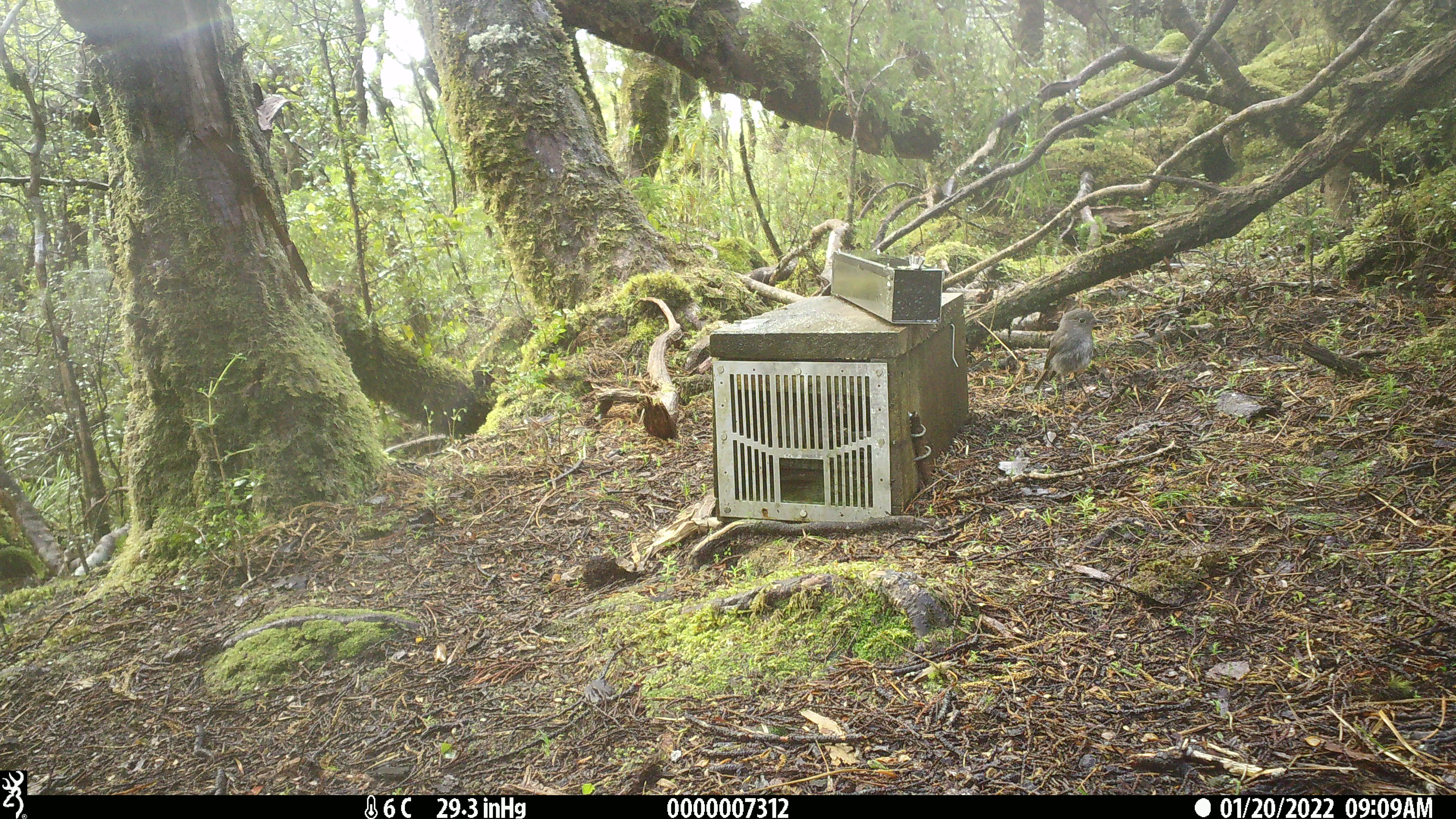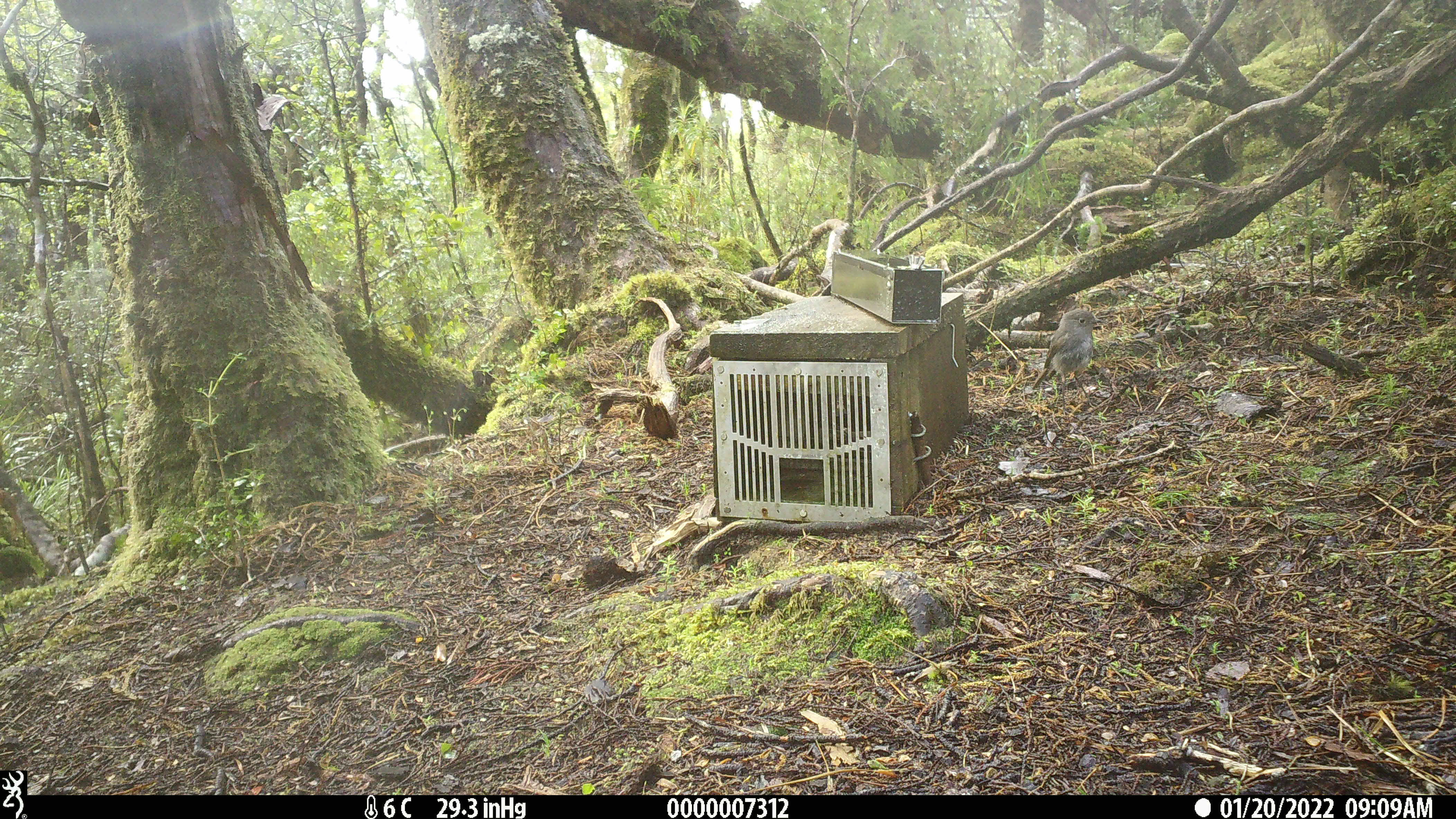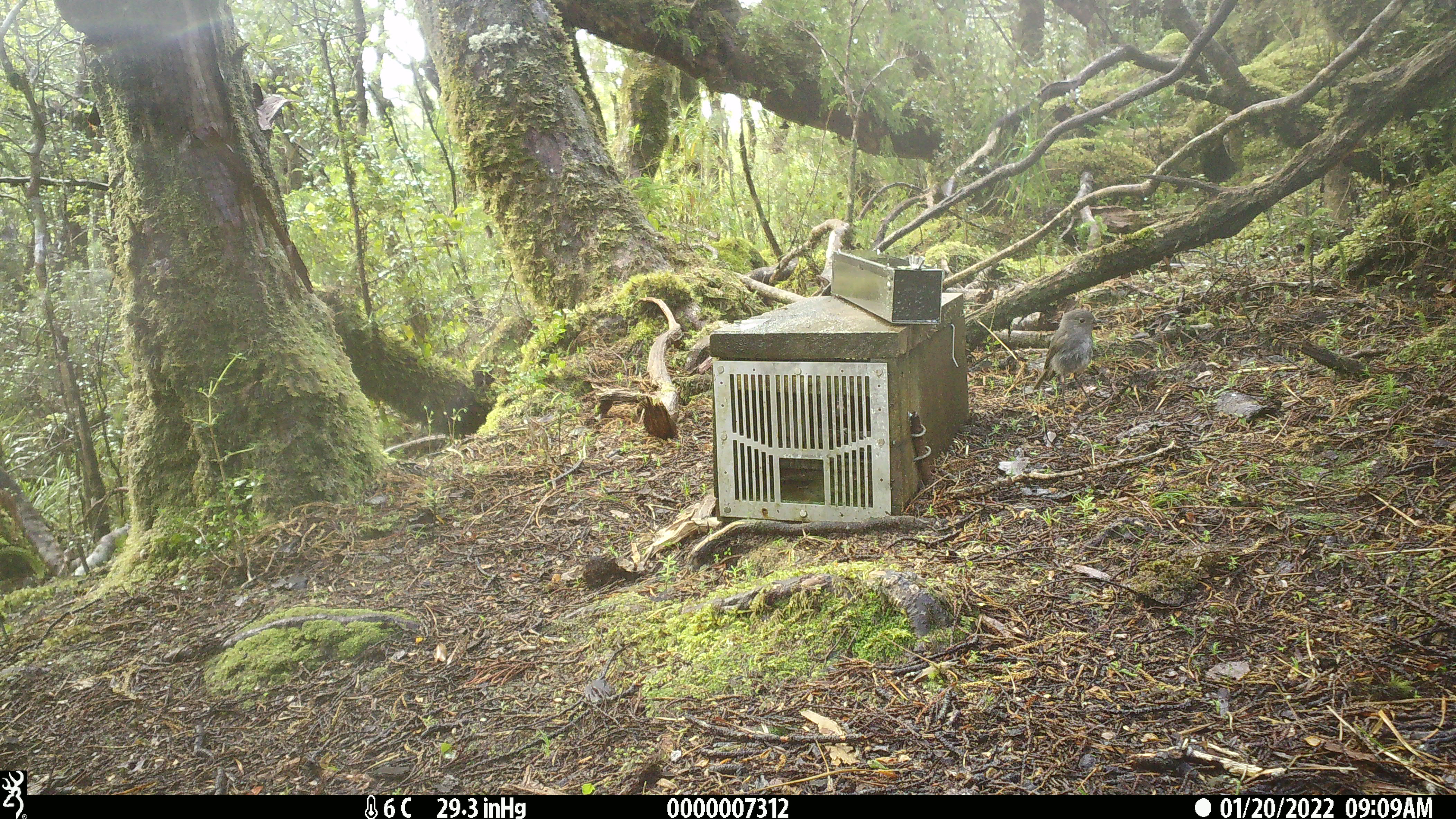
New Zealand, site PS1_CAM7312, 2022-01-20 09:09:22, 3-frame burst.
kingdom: Animalia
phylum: Chordata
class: Aves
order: Passeriformes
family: Petroicidae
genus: Petroica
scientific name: Petroica australis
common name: new zealand robin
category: robin